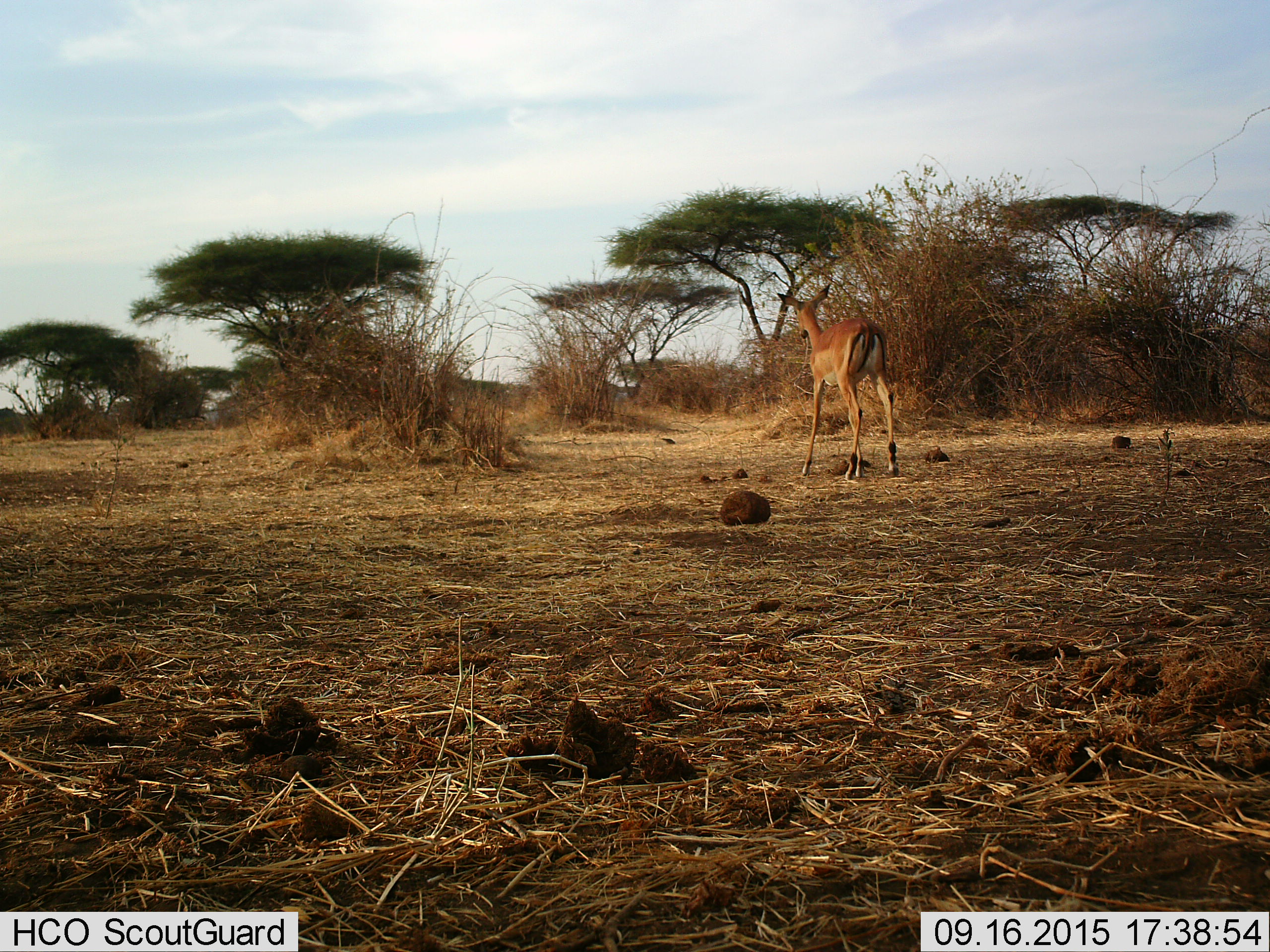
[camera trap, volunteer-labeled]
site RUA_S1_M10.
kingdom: Animalia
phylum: Chordata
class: Mammalia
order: Artiodactyla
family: Bovidae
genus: Aepyceros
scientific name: Aepyceros melampus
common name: impala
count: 1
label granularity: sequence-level